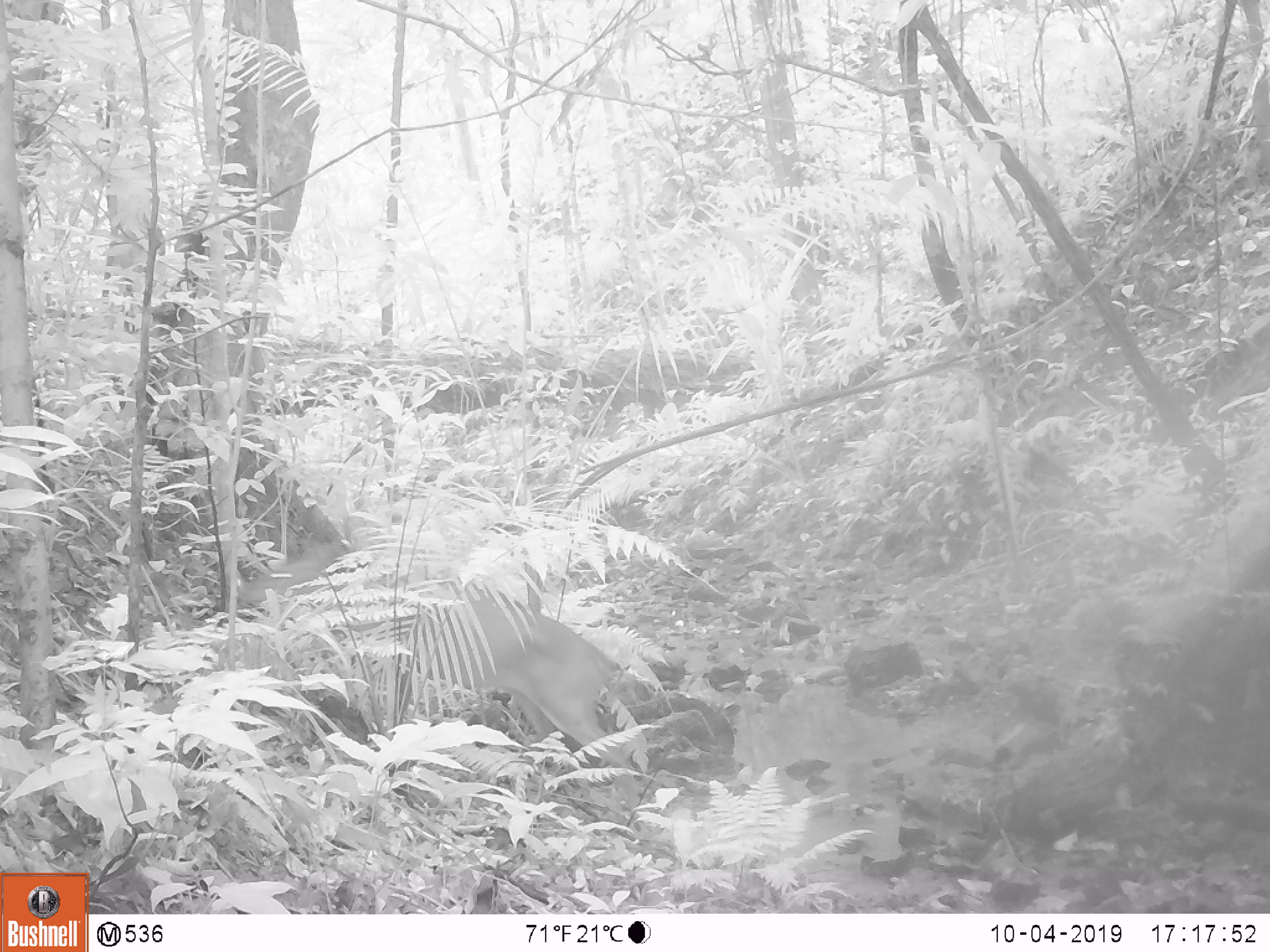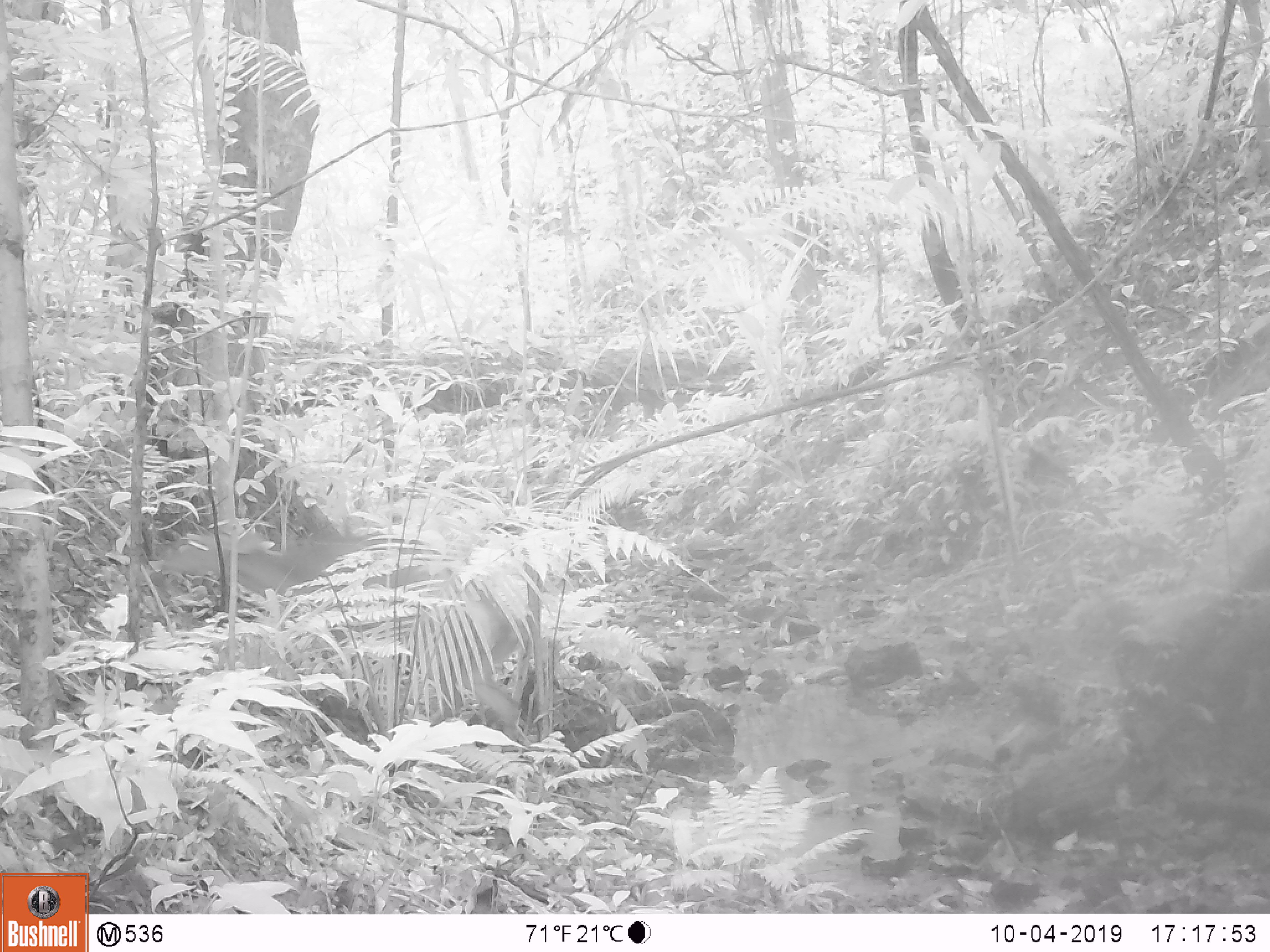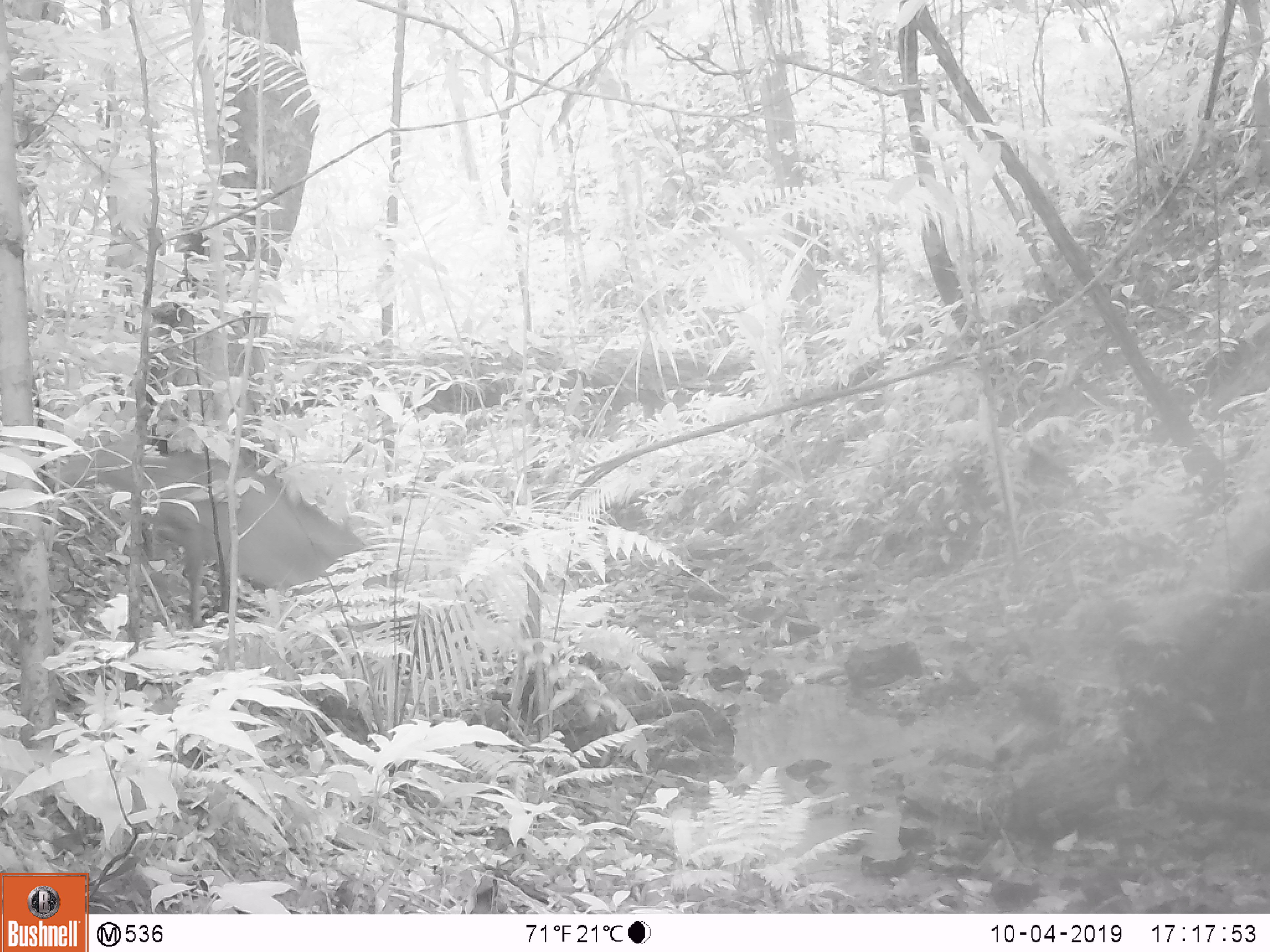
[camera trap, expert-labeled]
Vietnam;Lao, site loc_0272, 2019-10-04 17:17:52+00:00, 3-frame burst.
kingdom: Animalia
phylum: Chordata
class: Mammalia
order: Artiodactyla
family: Cervidae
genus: Muntiacus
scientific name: Muntiacus vuquangensis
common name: large-antlered muntjac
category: large antlered muntjac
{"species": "large antlered muntjac (large-antlered muntjac) (Muntiacus vuquangensis)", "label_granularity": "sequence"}